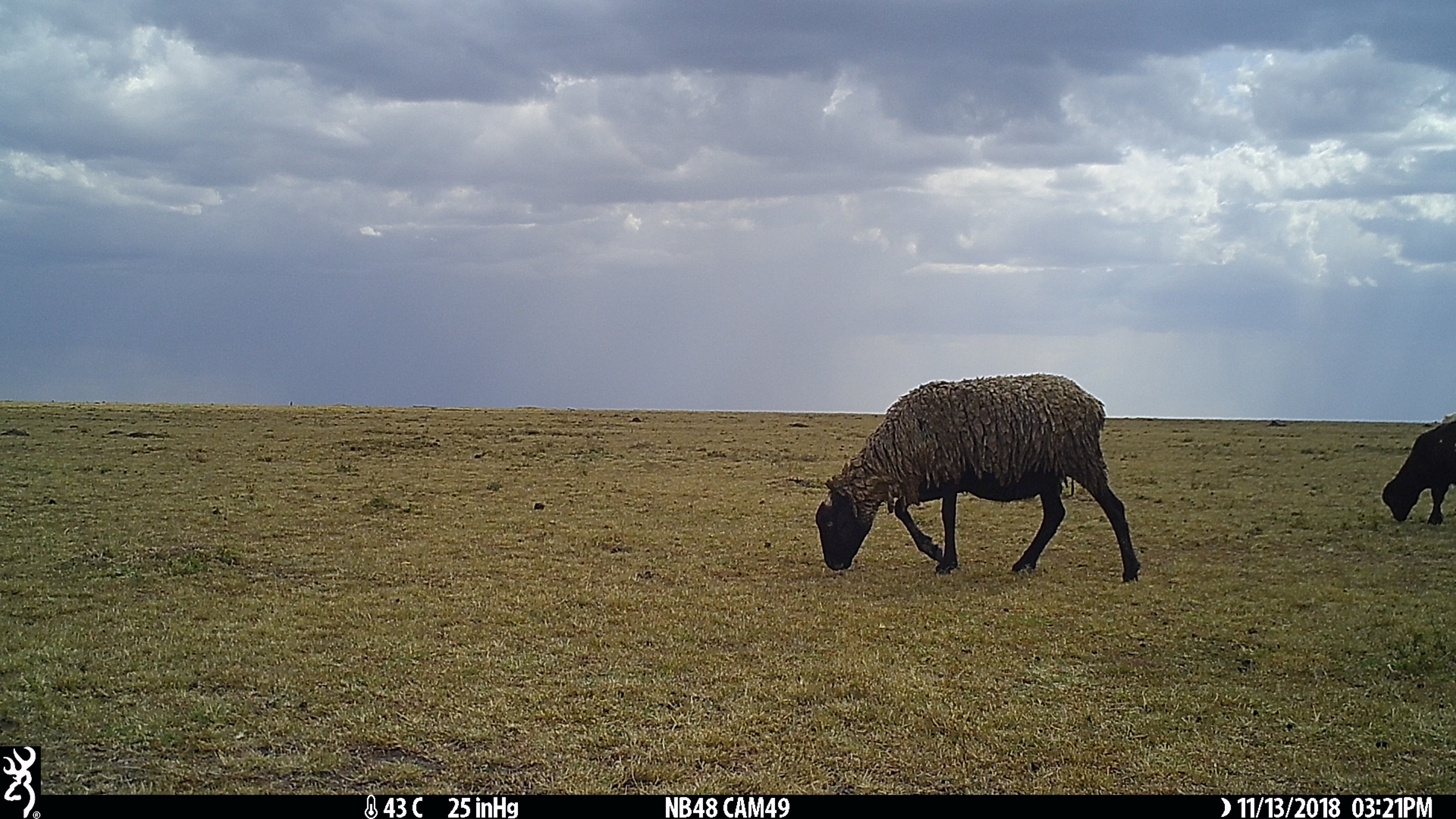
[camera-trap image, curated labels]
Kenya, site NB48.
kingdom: Animalia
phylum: Chordata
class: Mammalia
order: Artiodactyla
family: Bovidae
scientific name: Bovidae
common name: sheep or goat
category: shoat